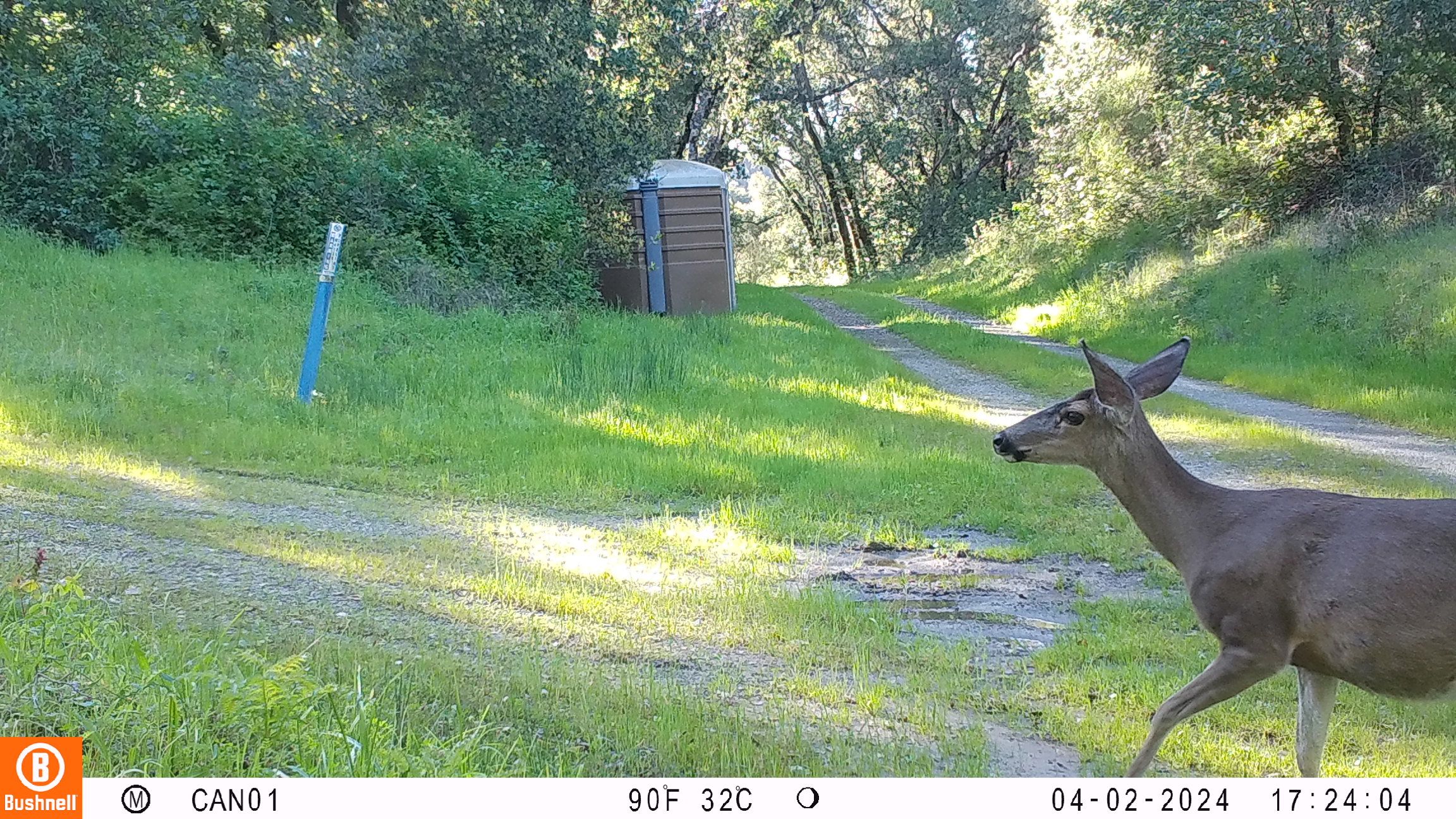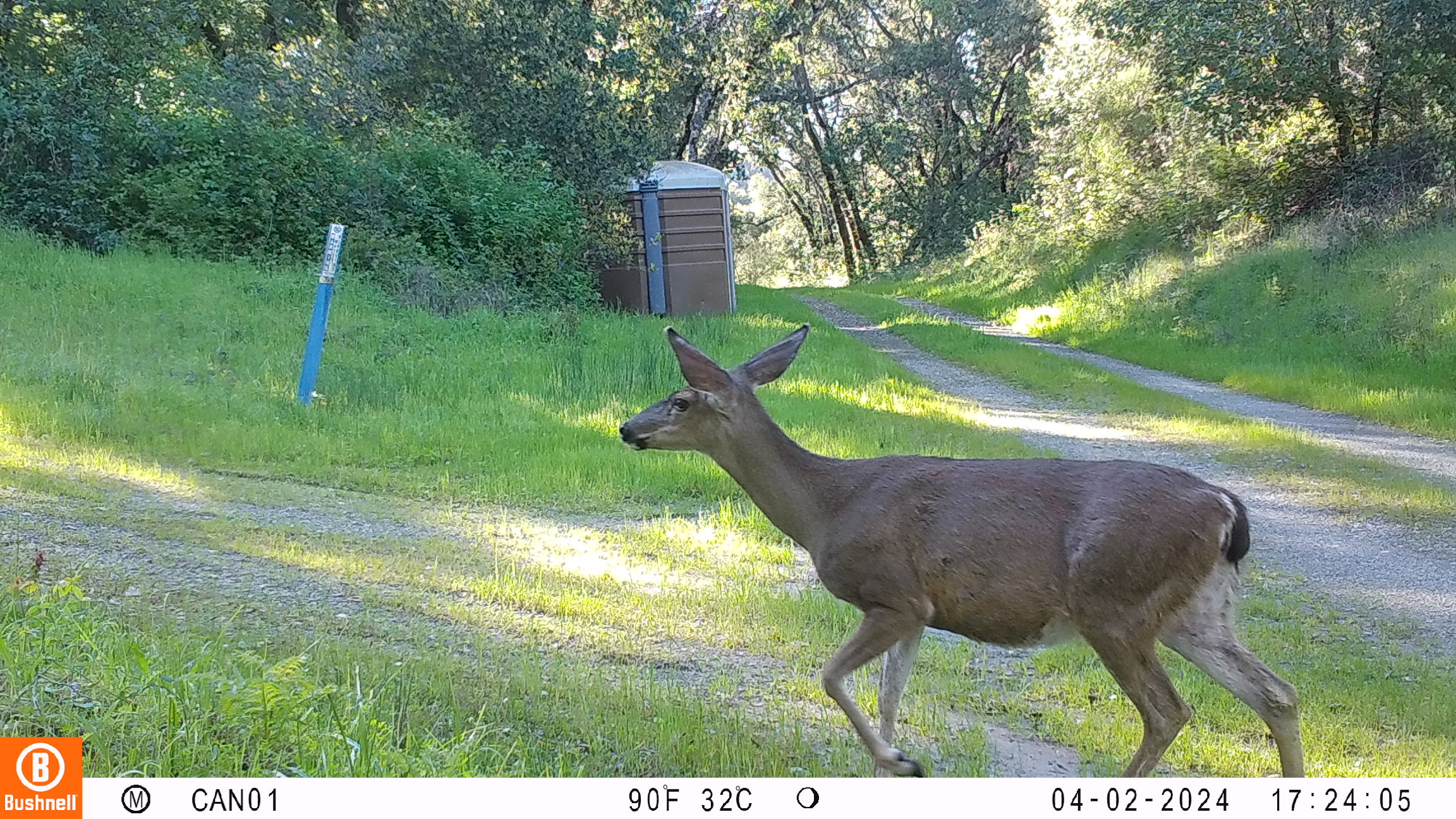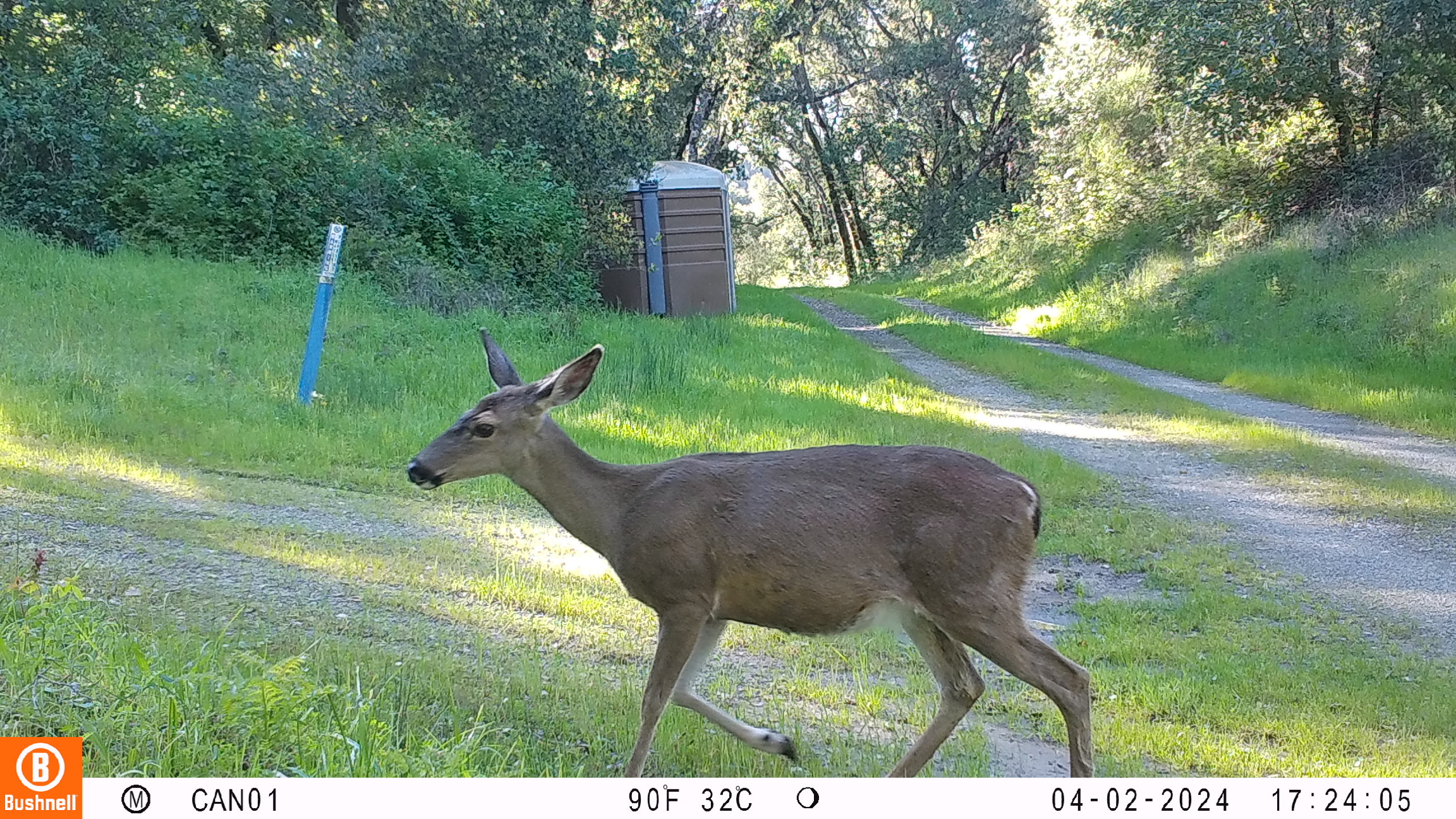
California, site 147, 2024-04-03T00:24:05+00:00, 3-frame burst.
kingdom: Animalia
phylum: Chordata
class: Mammalia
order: Artiodactyla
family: Cervidae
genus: Odocoileus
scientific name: Odocoileus hemionus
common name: mule deer